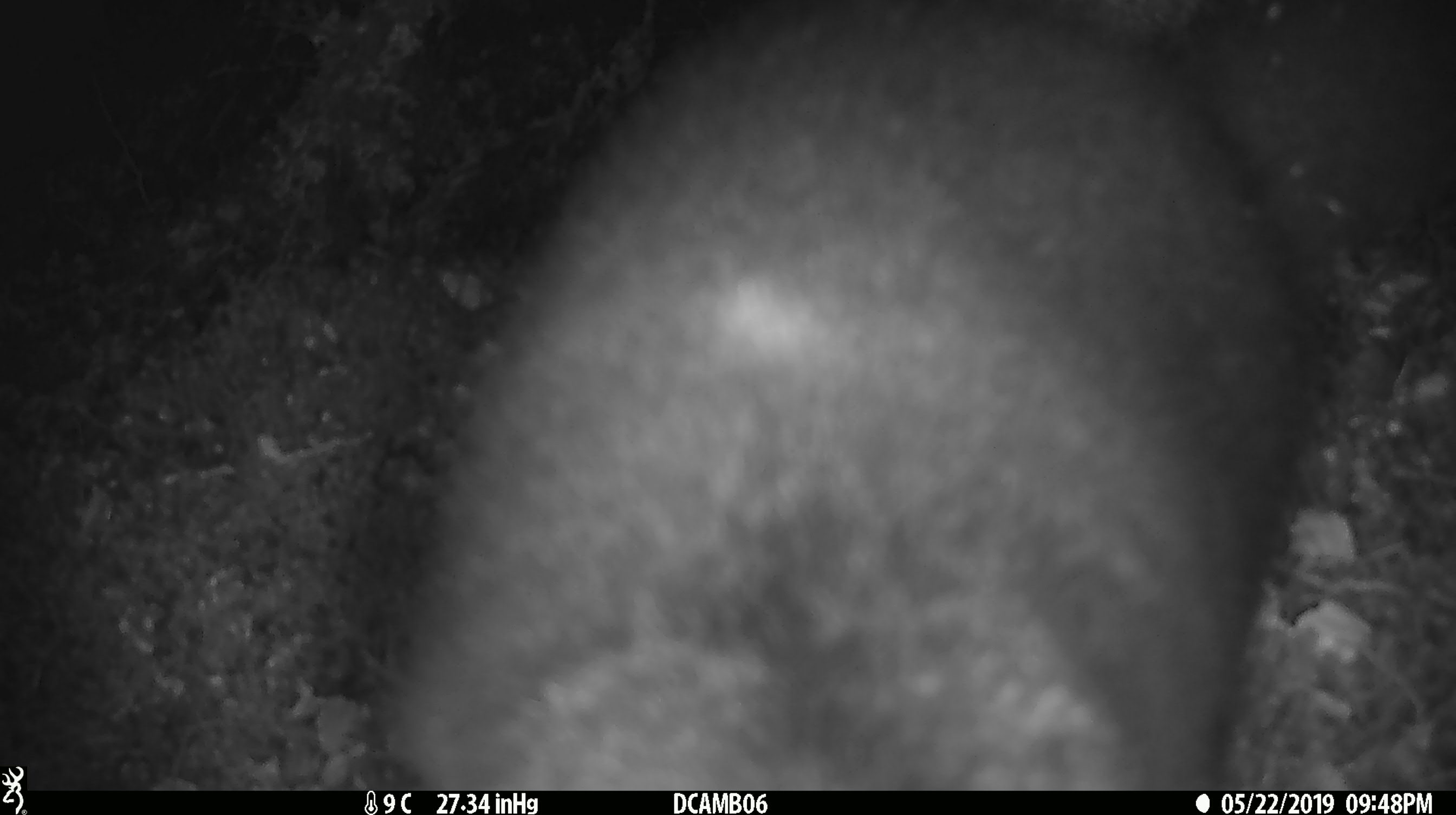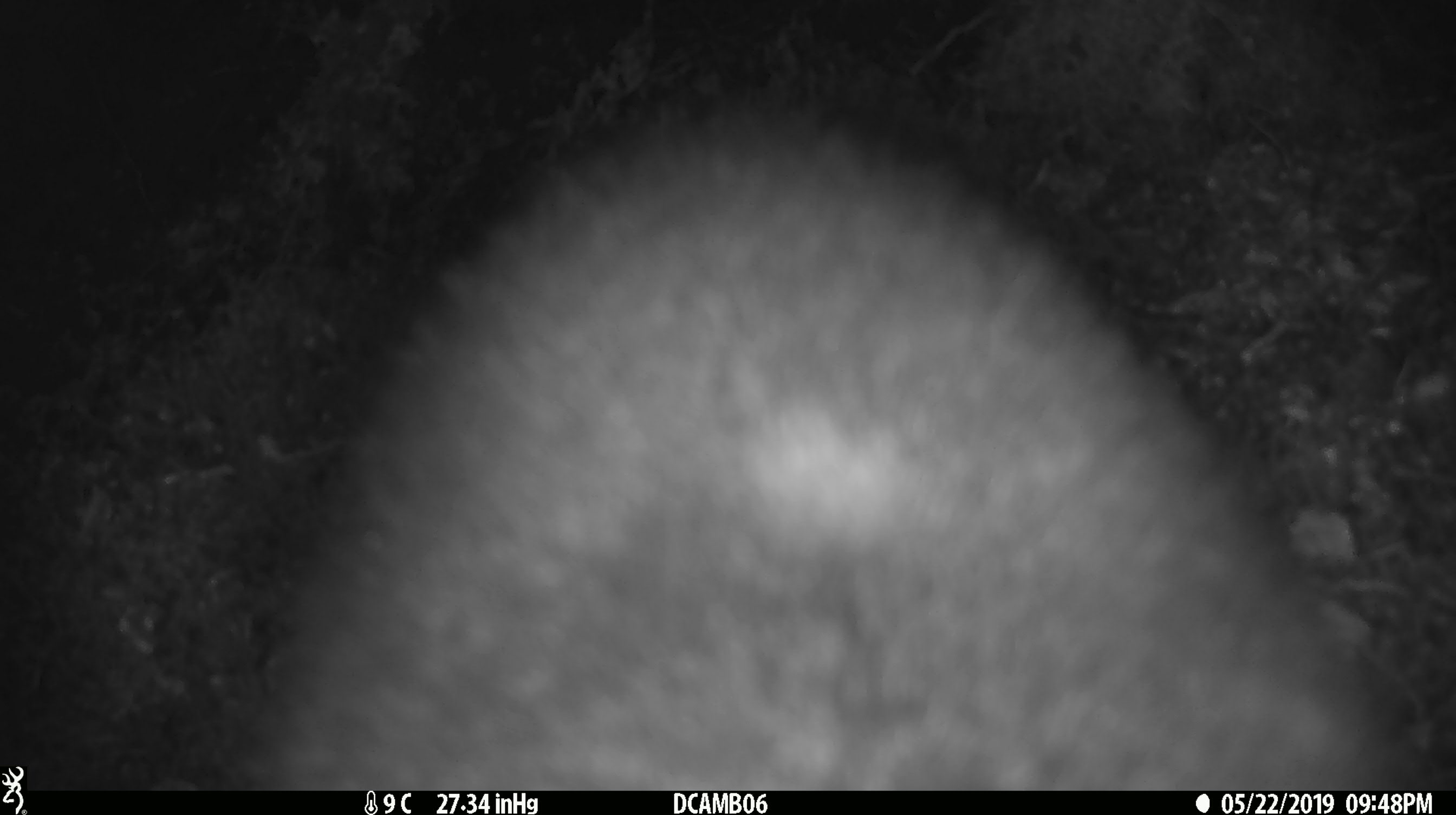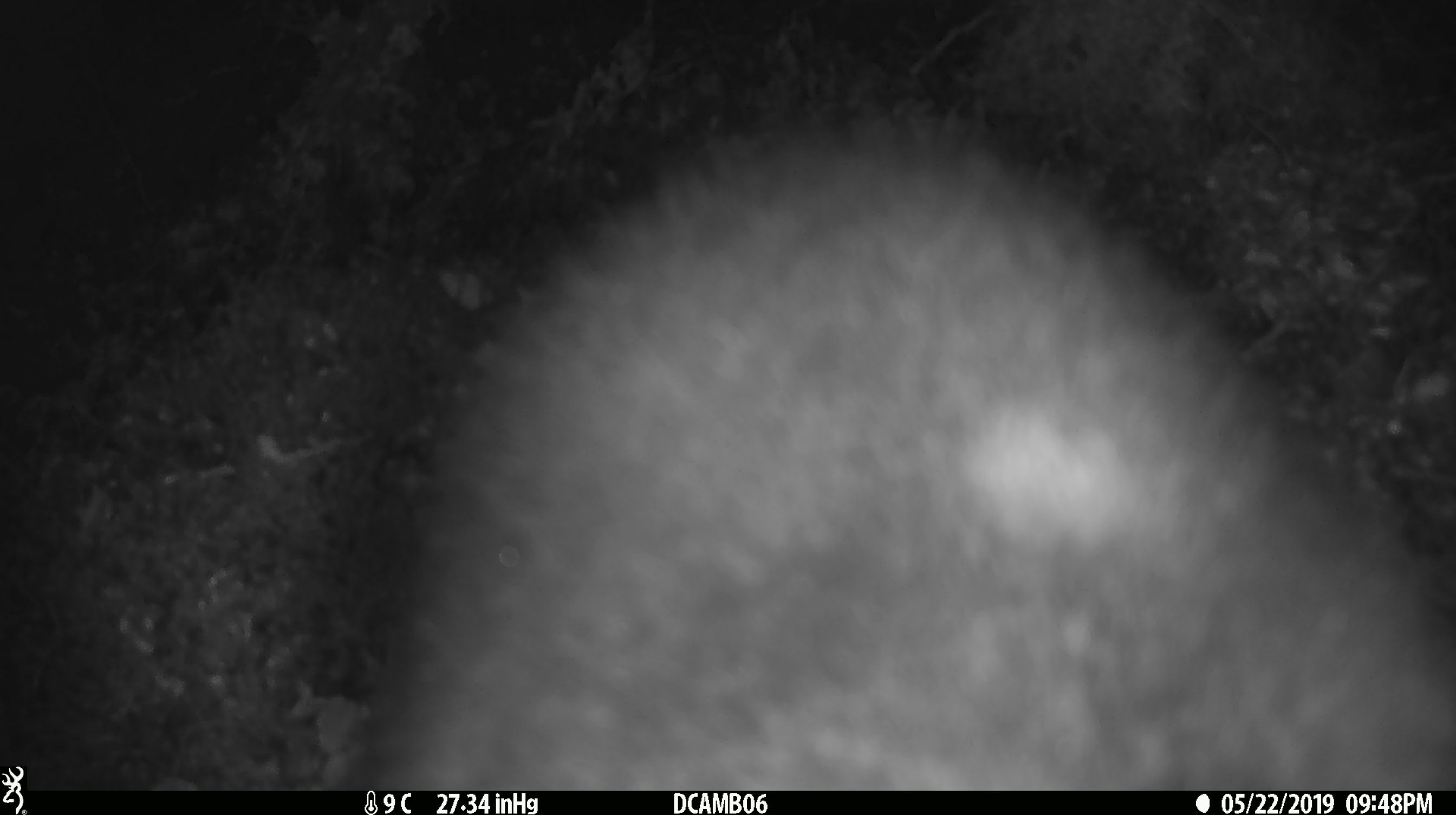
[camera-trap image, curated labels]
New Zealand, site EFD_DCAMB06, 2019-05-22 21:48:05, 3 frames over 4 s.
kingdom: Animalia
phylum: Chordata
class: Mammalia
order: Diprotodontia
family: Phalangeridae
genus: Trichosurus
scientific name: Trichosurus vulpecula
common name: common brushtail possum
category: possum